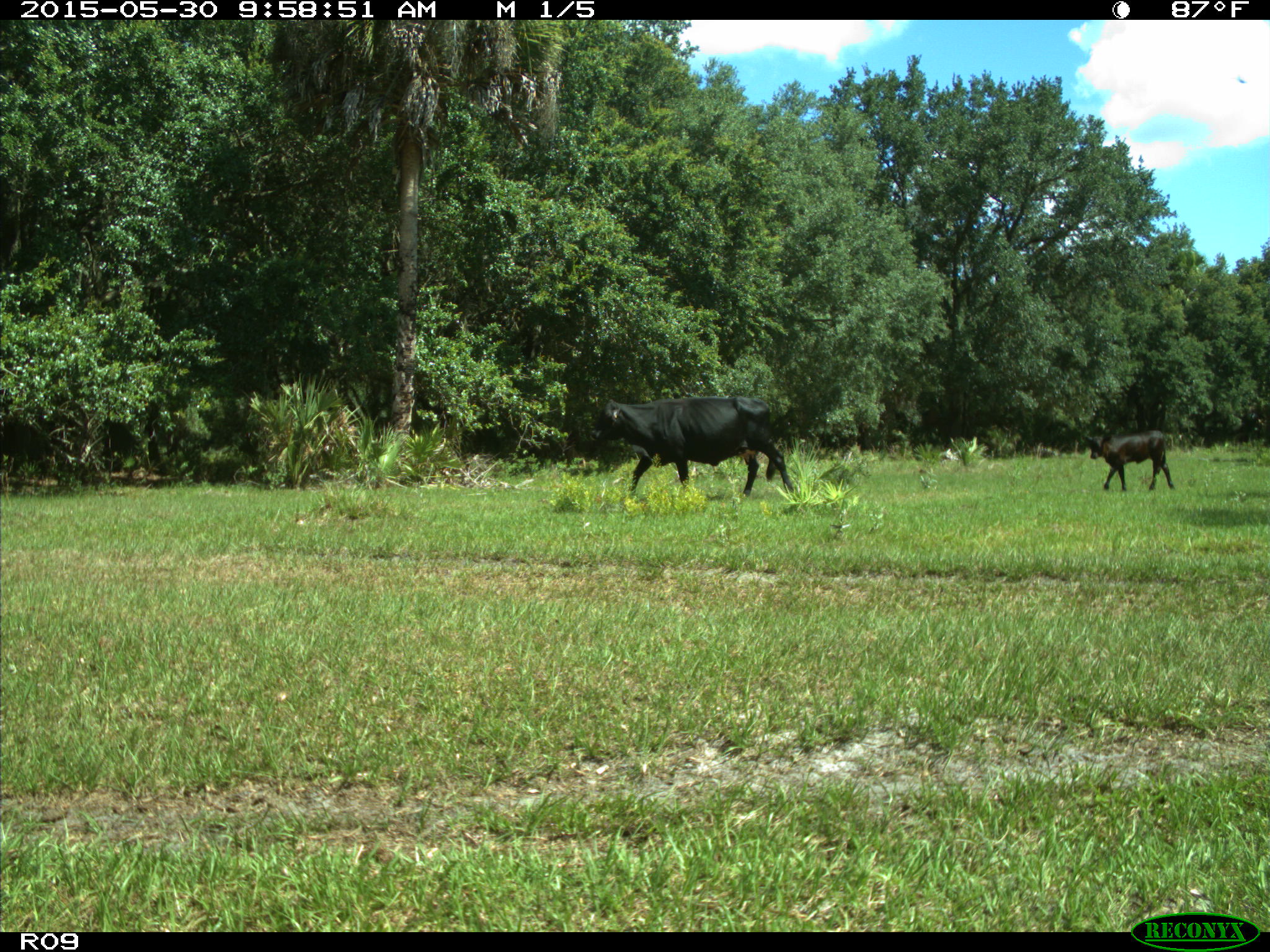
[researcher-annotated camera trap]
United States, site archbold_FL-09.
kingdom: Animalia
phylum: Chordata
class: Mammalia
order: Artiodactyla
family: Bovidae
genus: Bos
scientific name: Bos taurus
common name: domestic cow